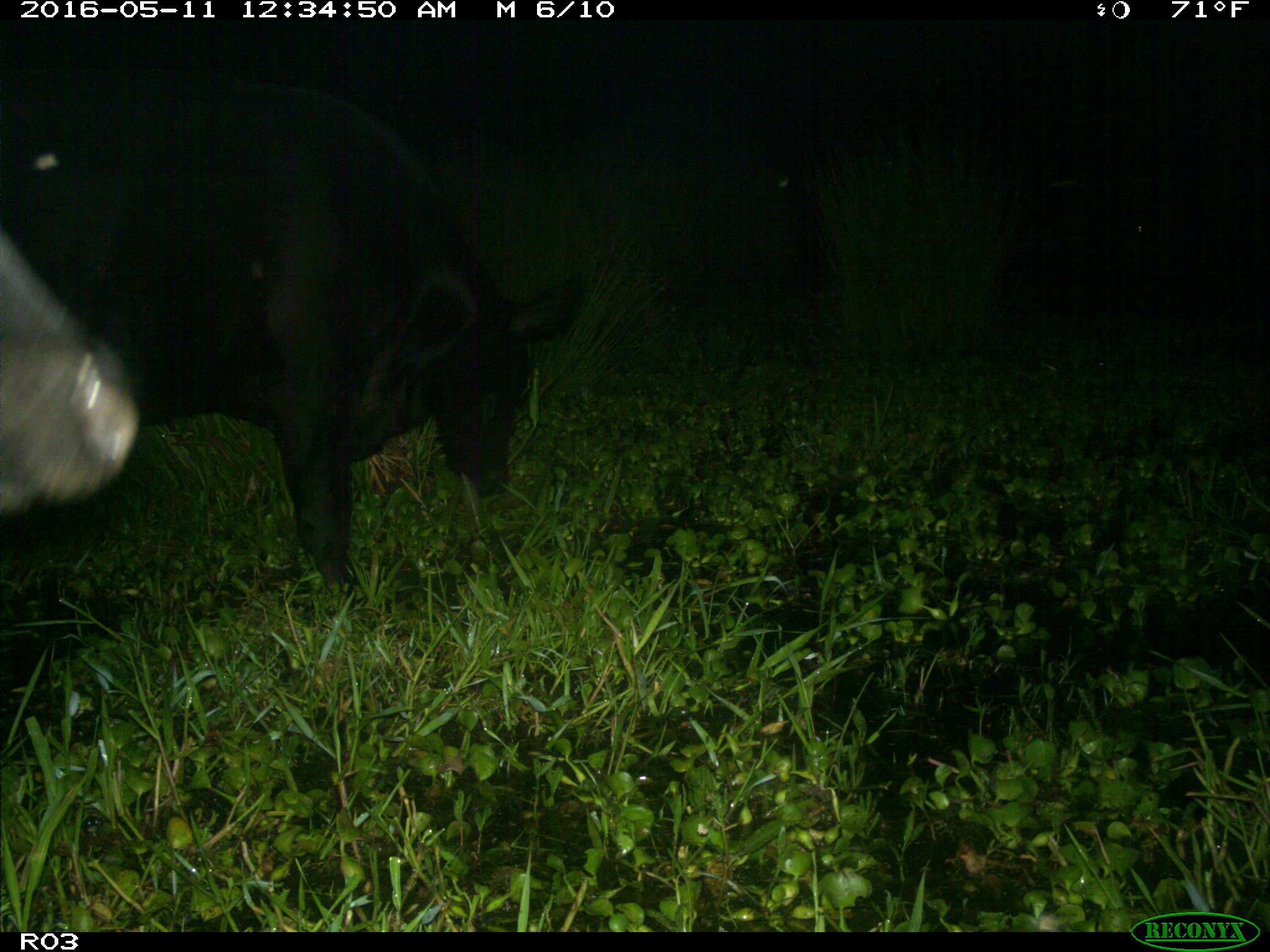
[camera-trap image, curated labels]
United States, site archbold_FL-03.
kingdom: Animalia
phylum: Chordata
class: Mammalia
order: Artiodactyla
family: Bovidae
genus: Bos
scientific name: Bos taurus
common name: domestic cow